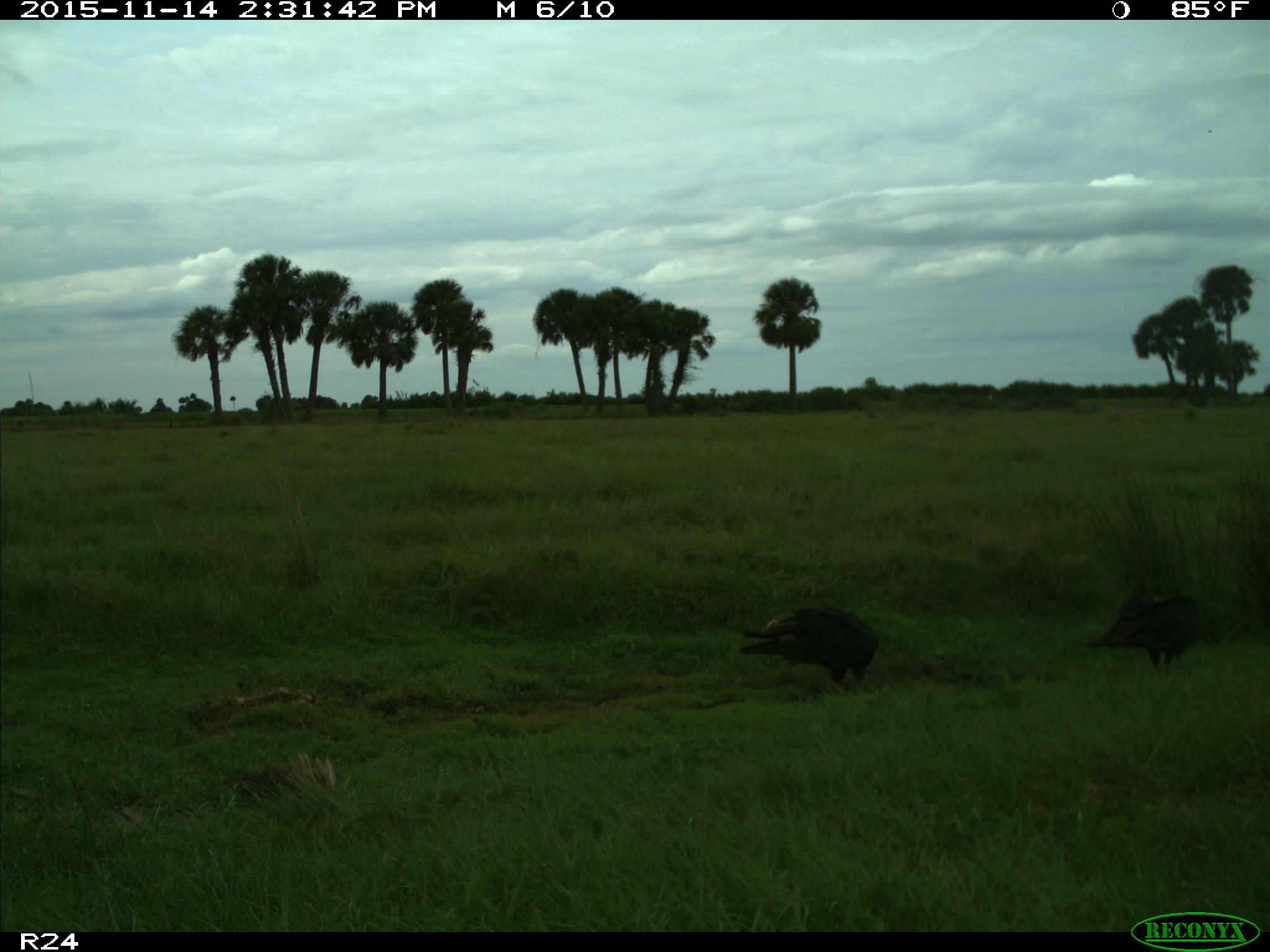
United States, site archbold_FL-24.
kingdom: Animalia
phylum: Chordata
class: Aves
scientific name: Aves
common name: birds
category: unidentified bird